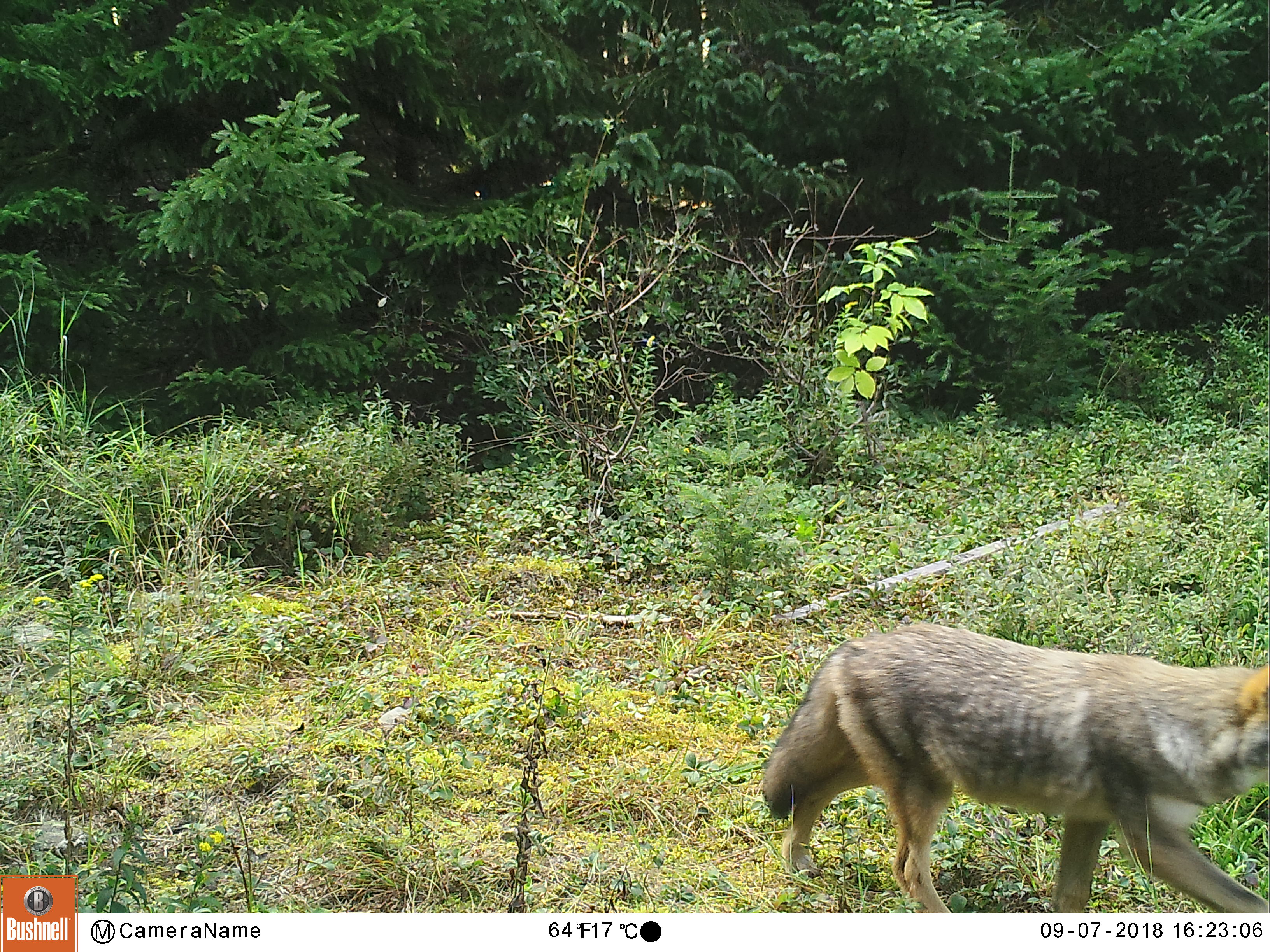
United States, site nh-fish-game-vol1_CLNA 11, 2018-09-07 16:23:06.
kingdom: Animalia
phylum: Chordata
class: Mammalia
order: Carnivora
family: Canidae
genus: Canis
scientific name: Canis latrans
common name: coyote